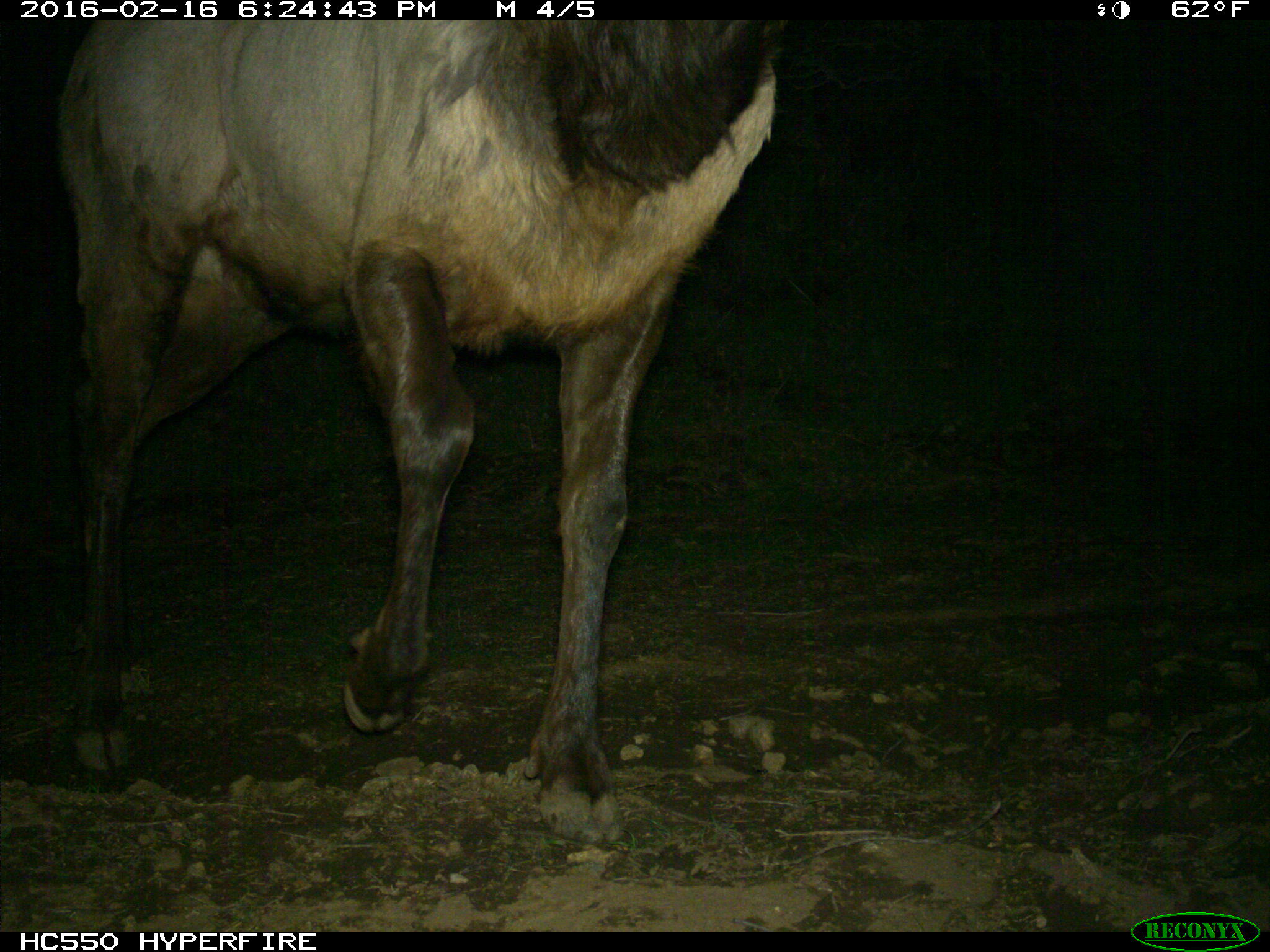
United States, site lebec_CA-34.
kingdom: Animalia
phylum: Chordata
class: Mammalia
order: Artiodactyla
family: Cervidae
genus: Cervus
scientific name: Cervus canadensis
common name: elk